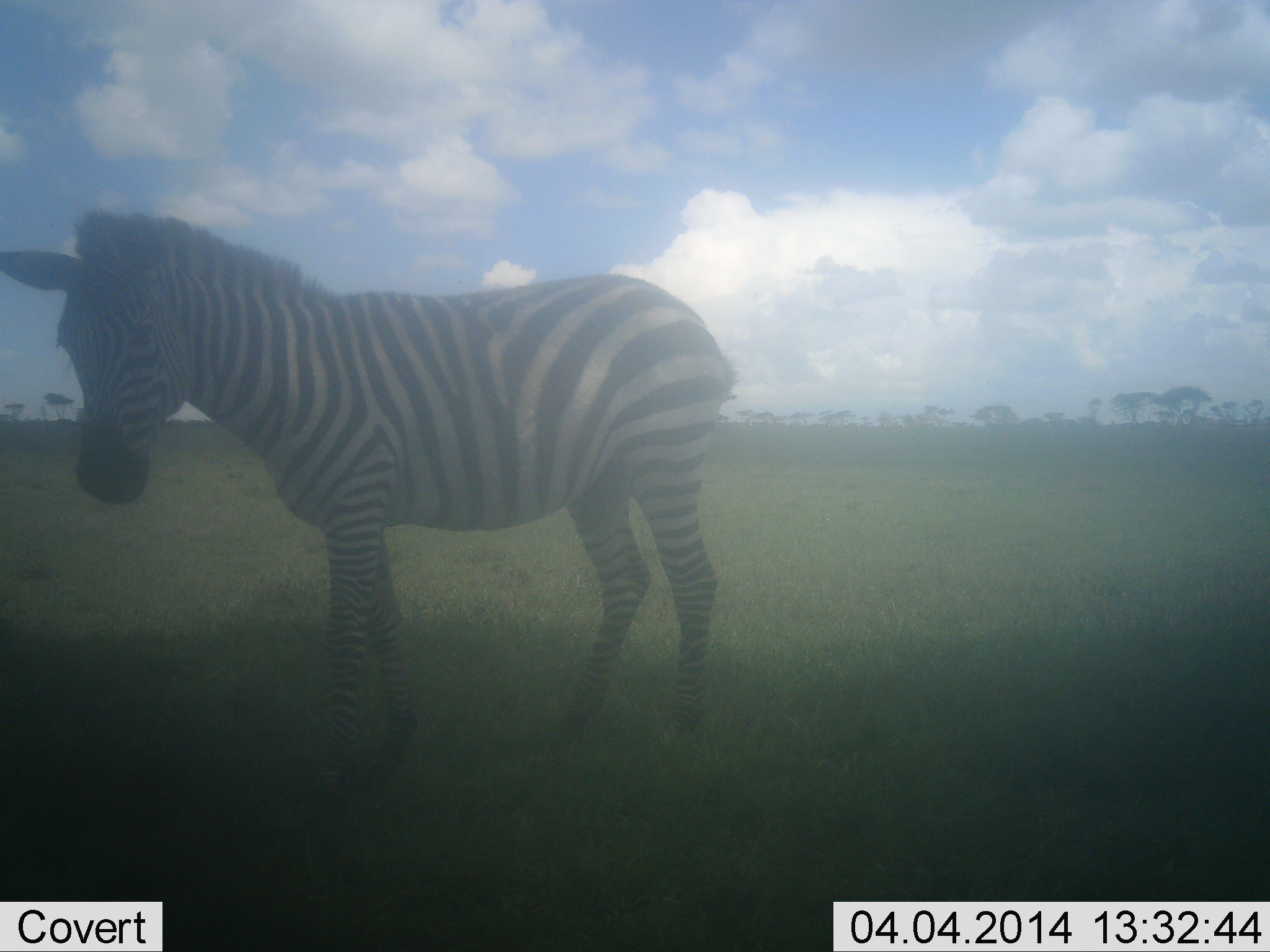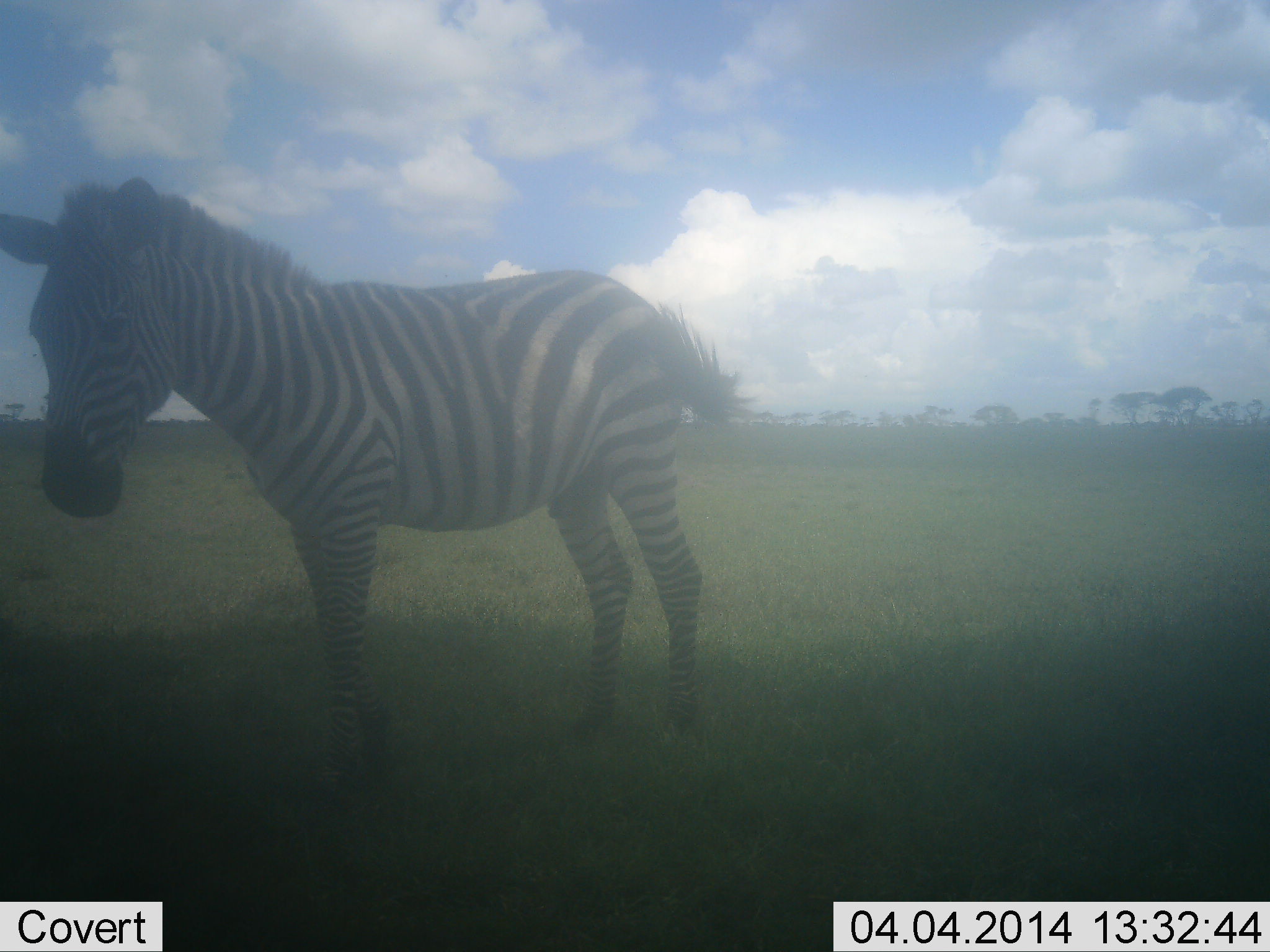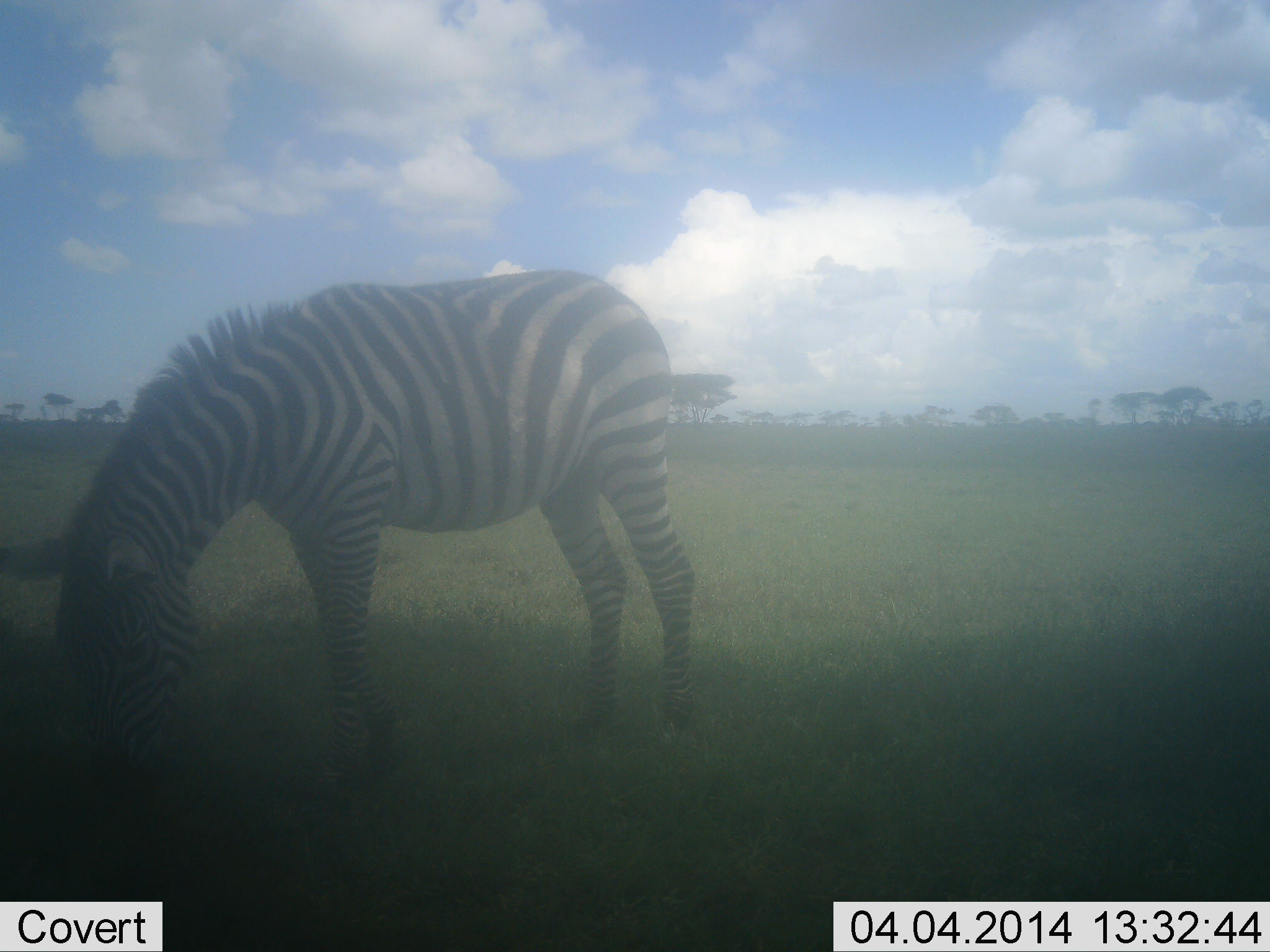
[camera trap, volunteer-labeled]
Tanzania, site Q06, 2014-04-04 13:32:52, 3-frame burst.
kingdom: Animalia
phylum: Chordata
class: Mammalia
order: Perissodactyla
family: Equidae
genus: Equus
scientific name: Equus quagga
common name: plains zebra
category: zebra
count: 1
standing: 80%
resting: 0%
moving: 10%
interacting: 0%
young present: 0%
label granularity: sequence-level